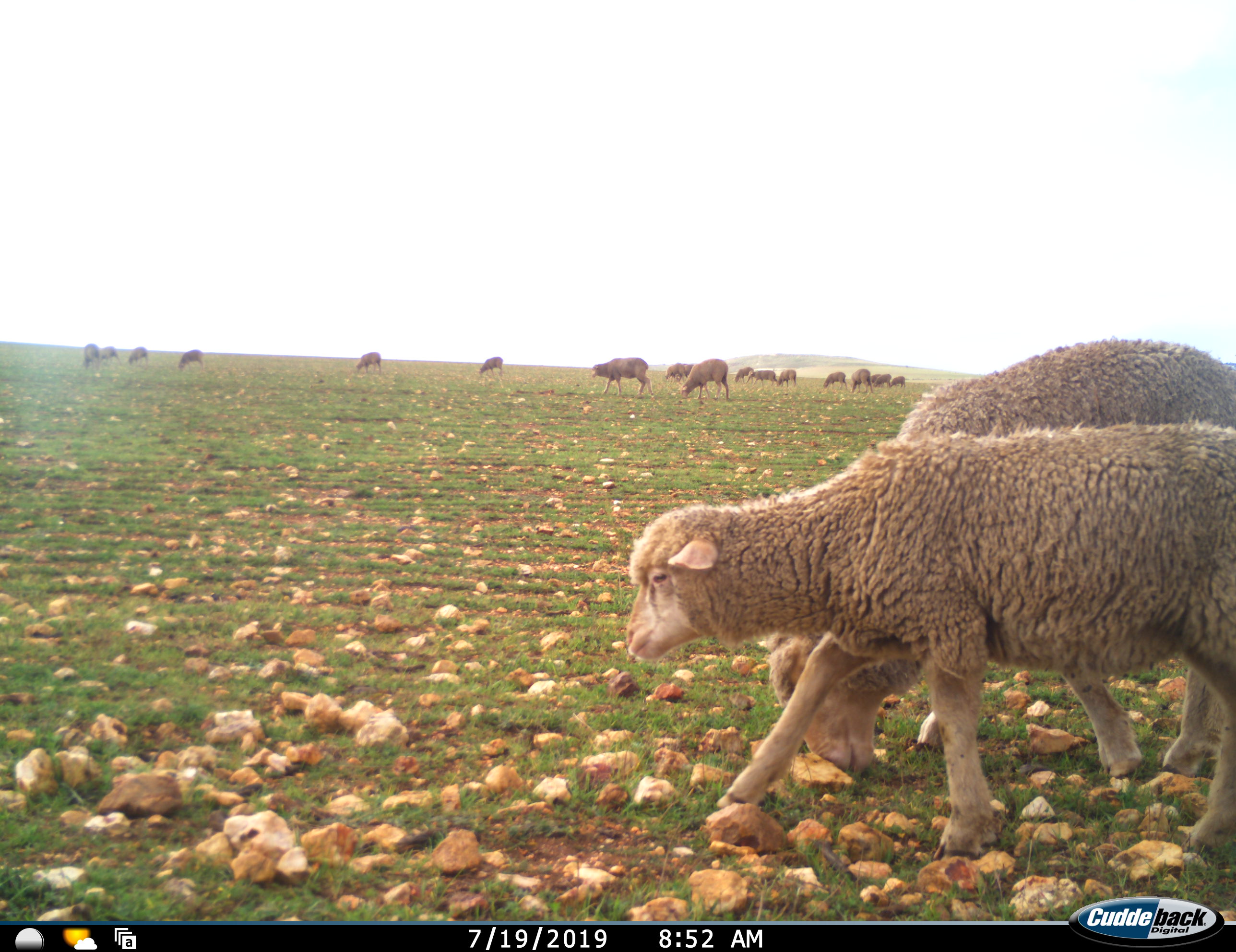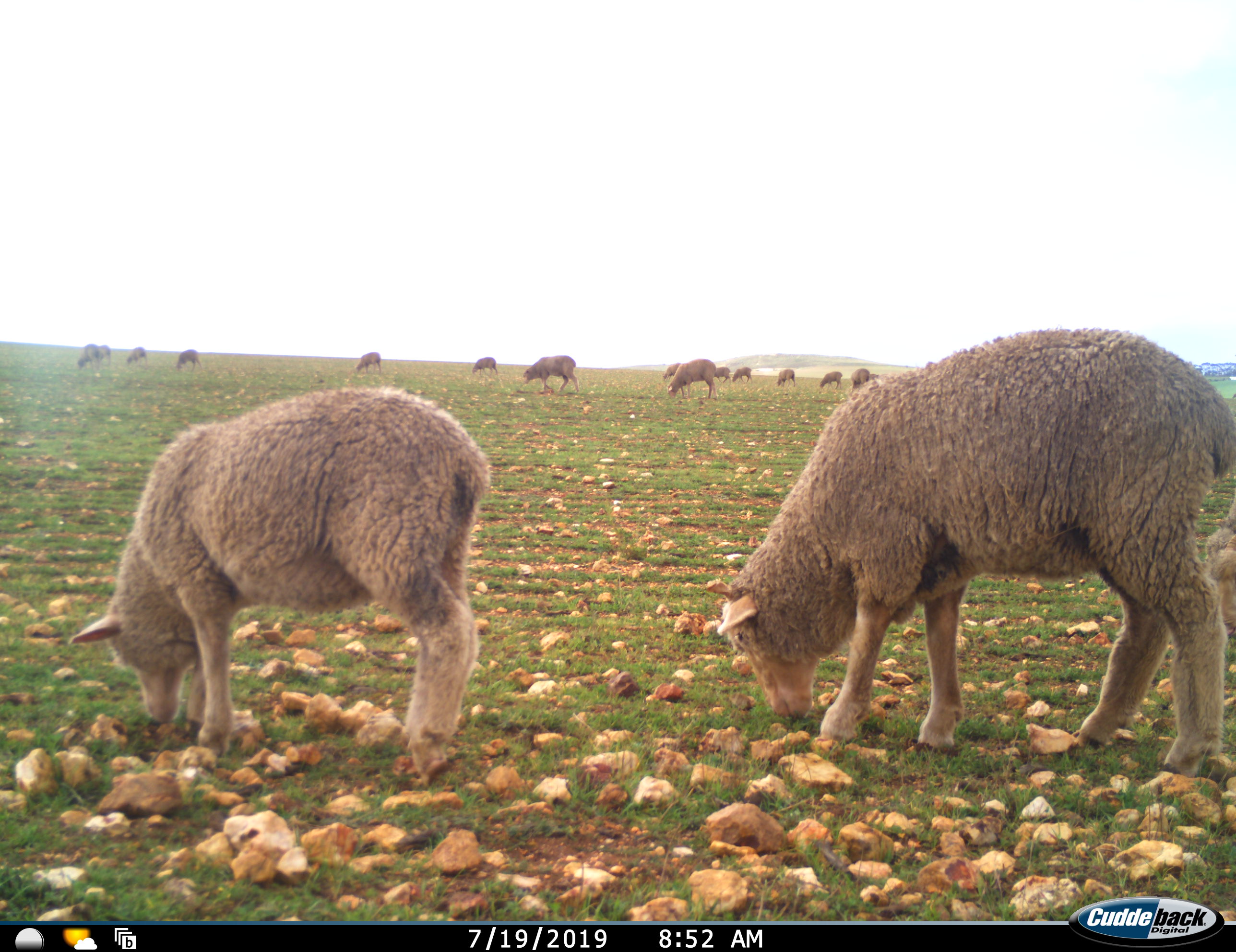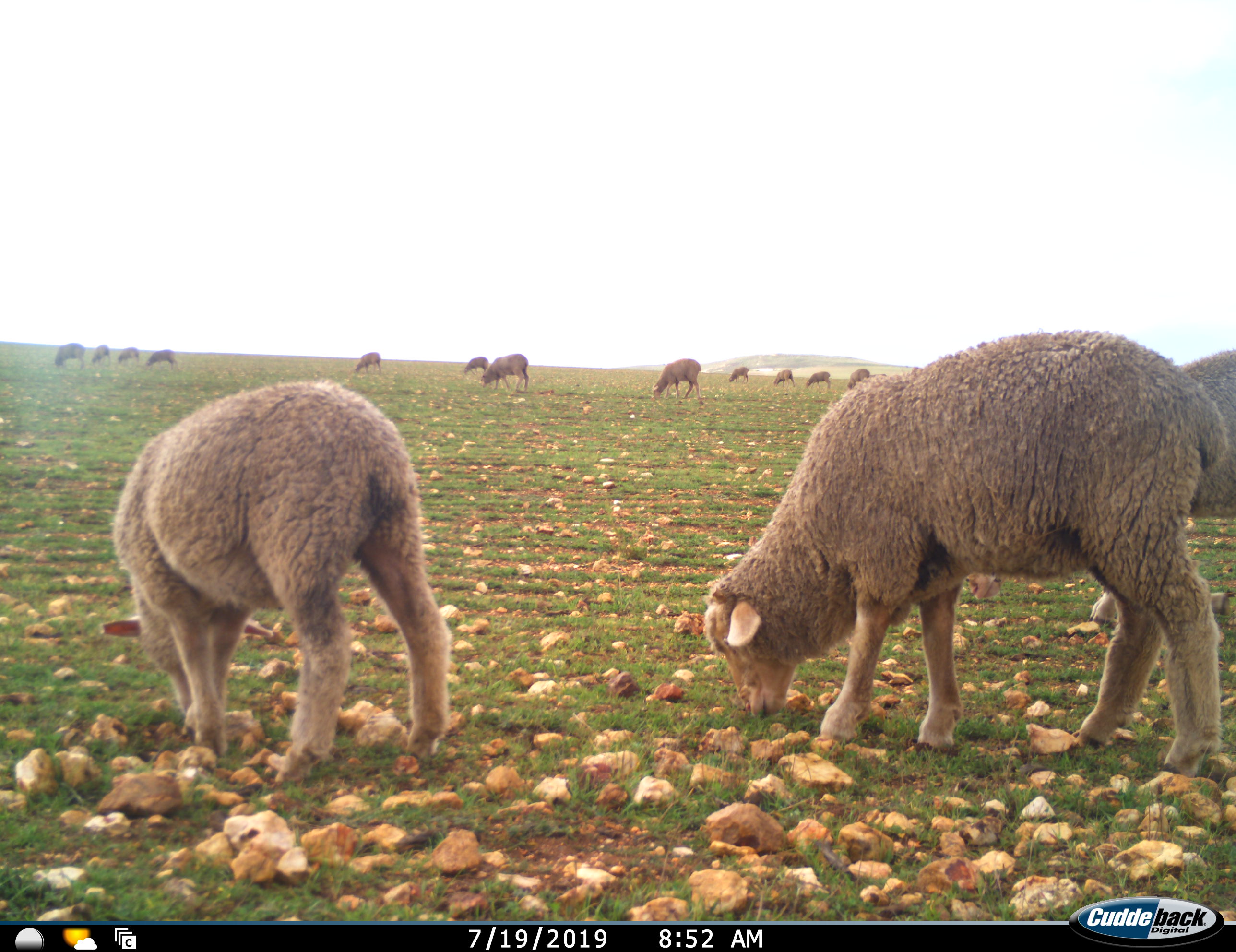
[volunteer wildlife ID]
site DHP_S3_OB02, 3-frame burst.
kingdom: Animalia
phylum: Chordata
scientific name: Vertebrata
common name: domestic animal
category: domesticanimal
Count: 11-50.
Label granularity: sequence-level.